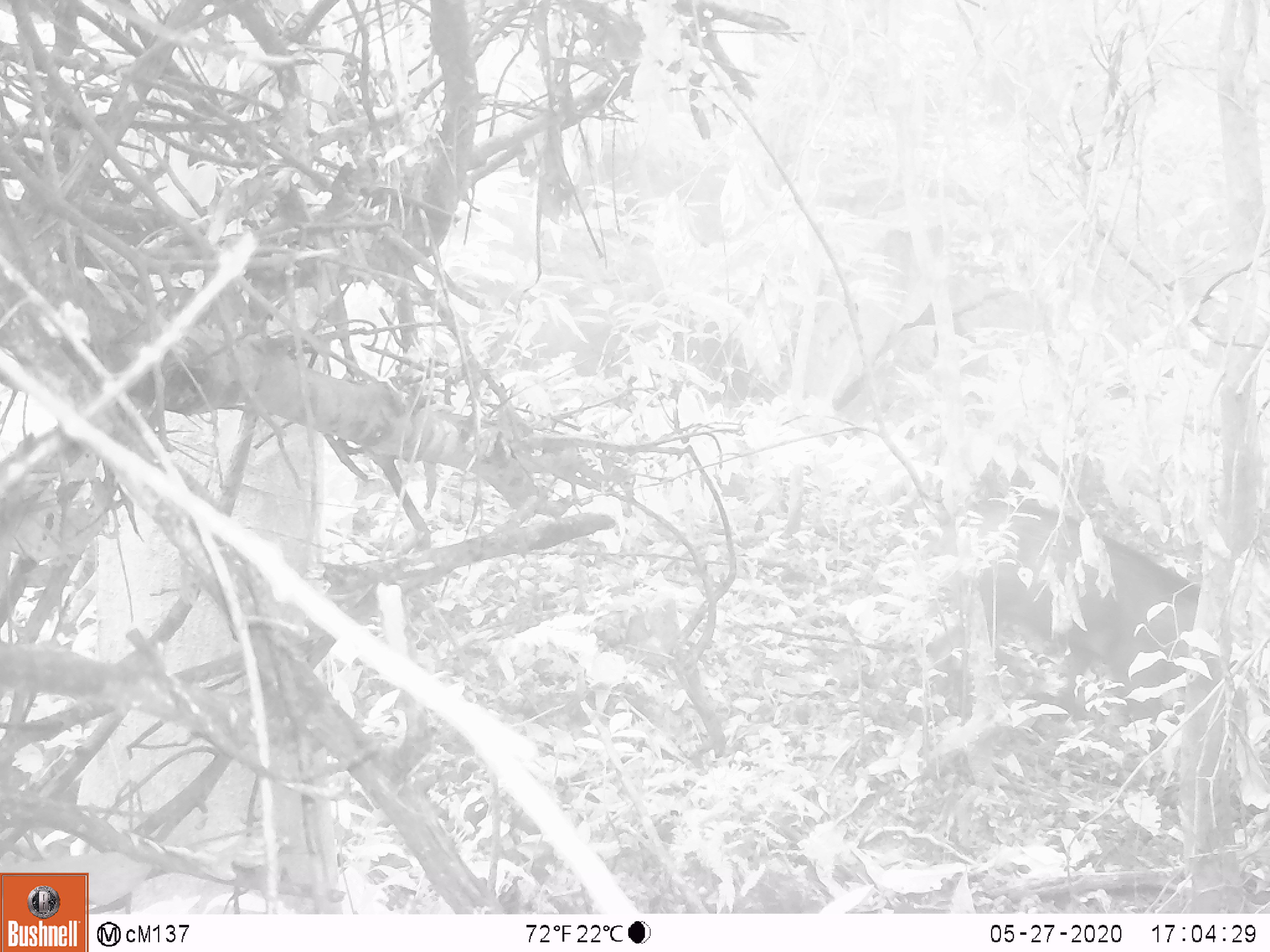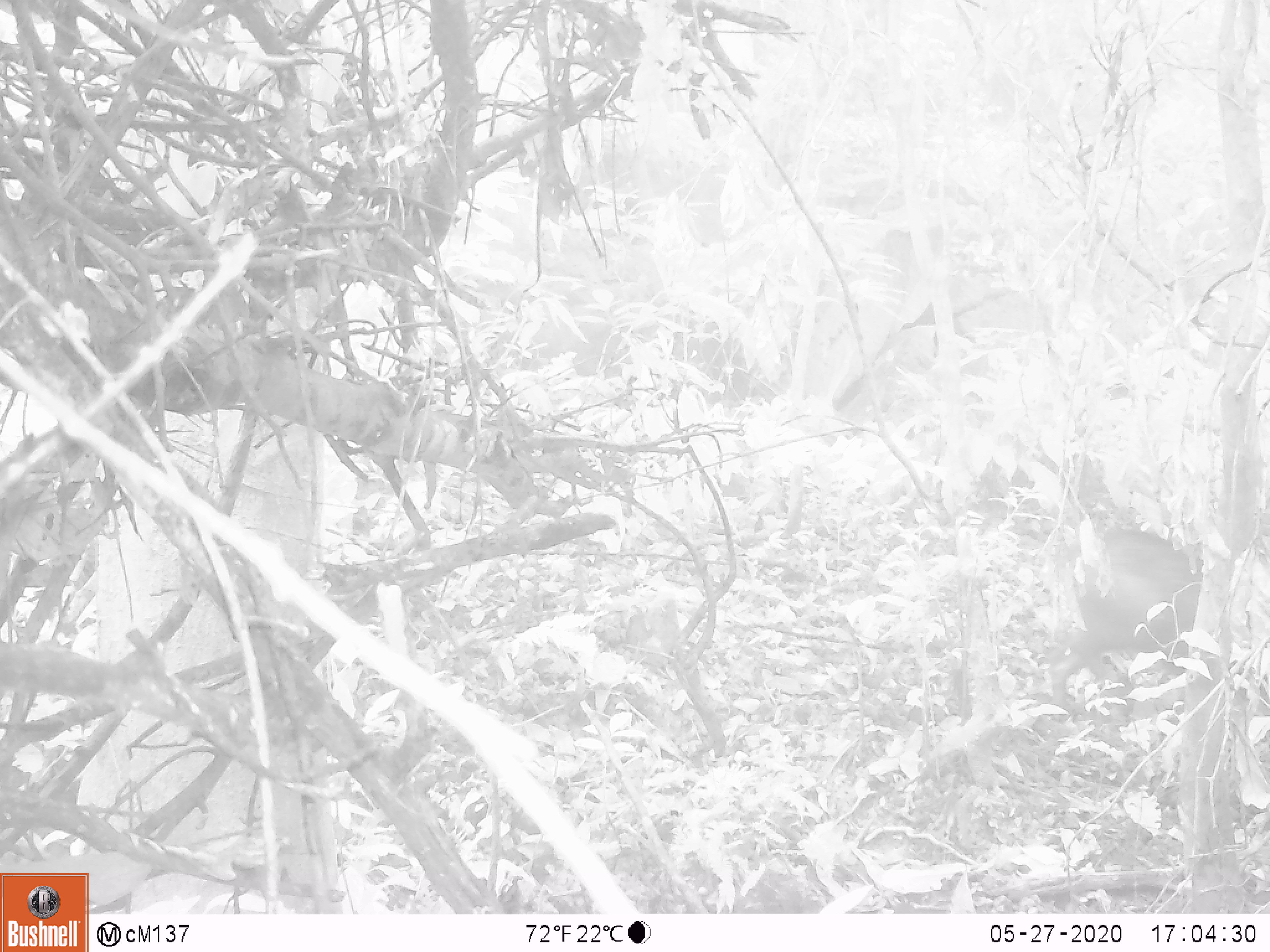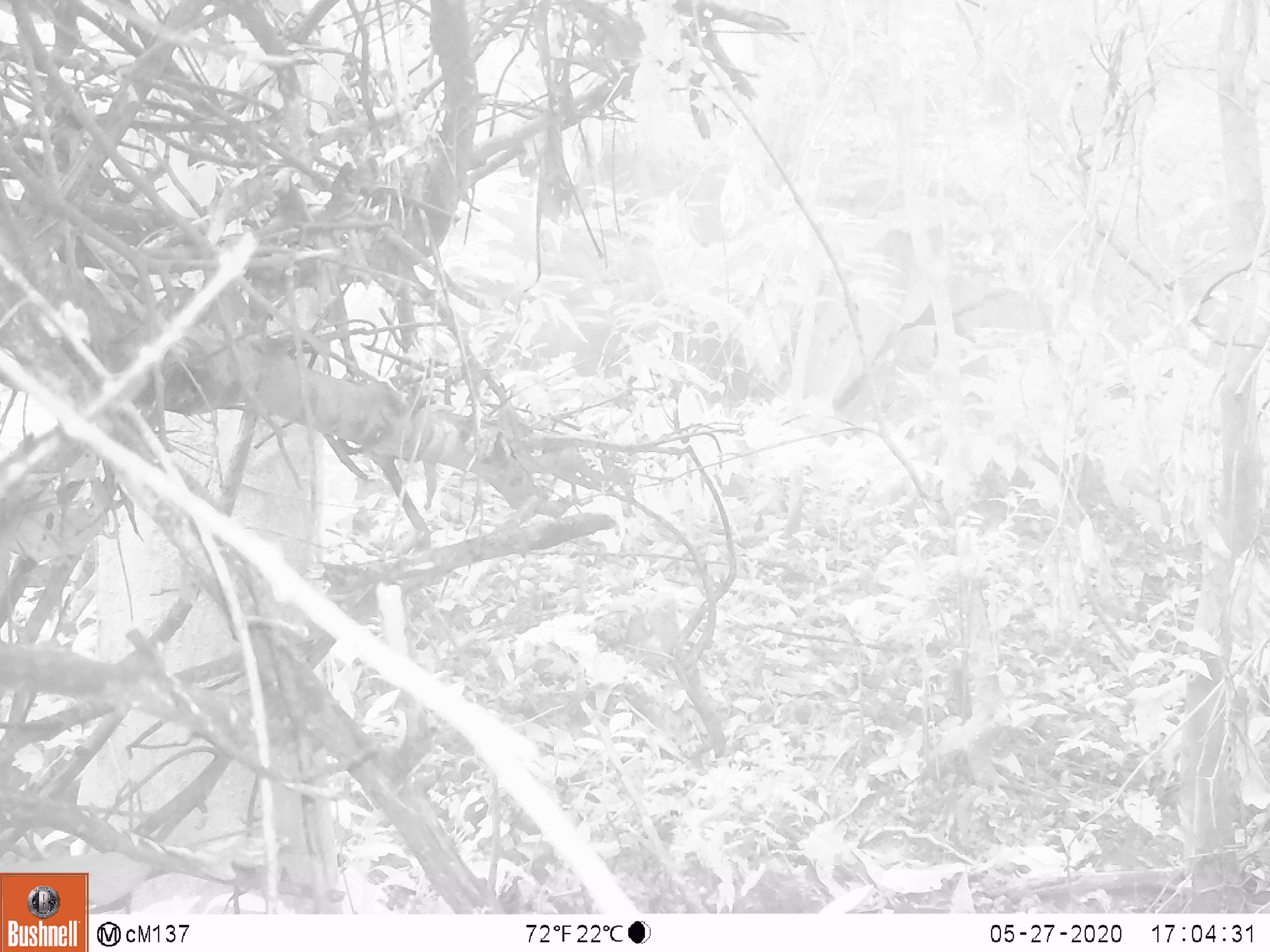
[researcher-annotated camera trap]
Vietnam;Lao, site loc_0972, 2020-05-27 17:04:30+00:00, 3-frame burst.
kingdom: Animalia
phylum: Chordata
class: Mammalia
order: Artiodactyla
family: Suidae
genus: Sus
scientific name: Sus scrofa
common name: eurasian wild pig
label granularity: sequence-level